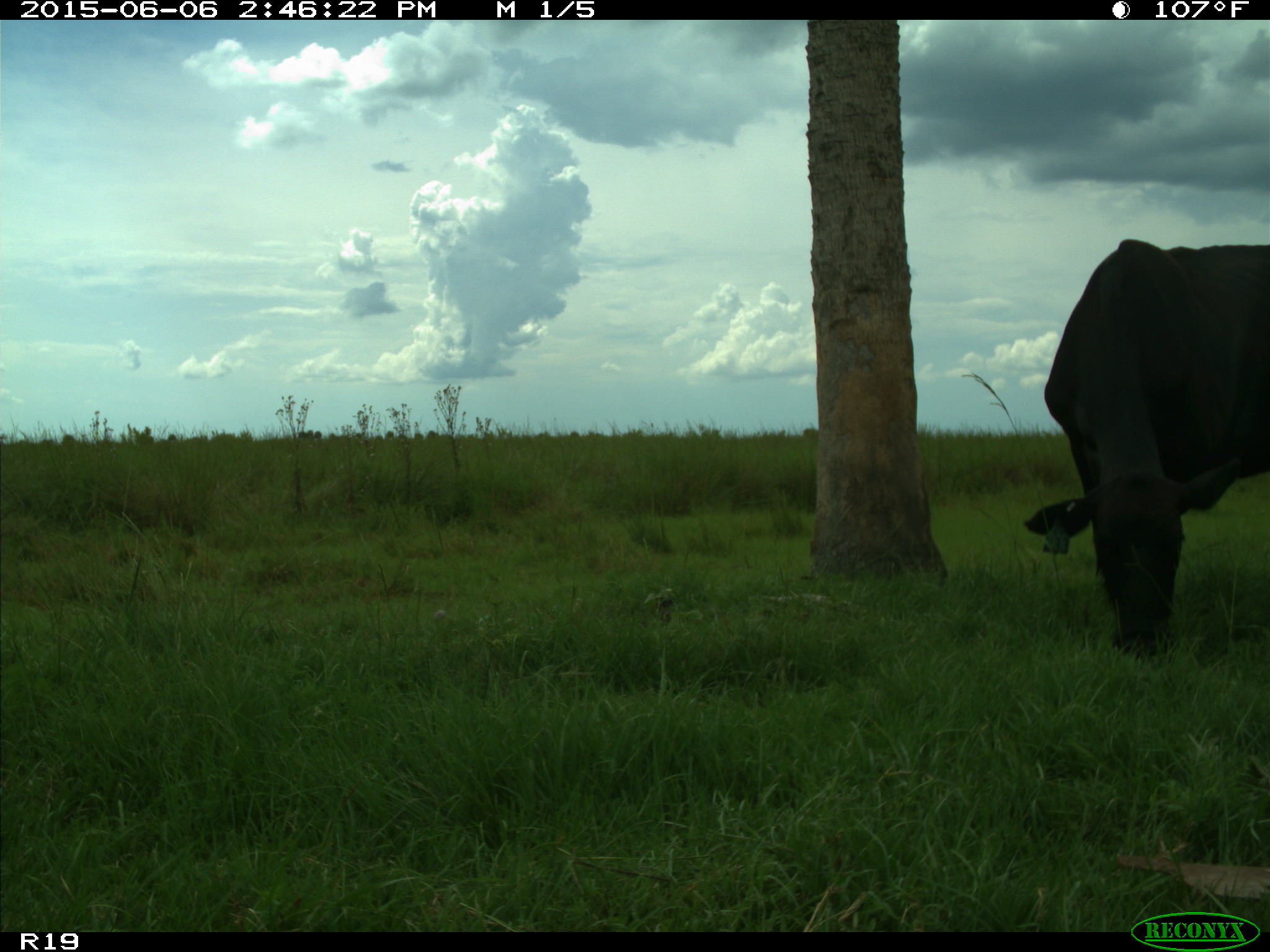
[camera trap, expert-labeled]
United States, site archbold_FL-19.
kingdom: Animalia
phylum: Chordata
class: Mammalia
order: Artiodactyla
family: Bovidae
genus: Bos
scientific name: Bos taurus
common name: domestic cow